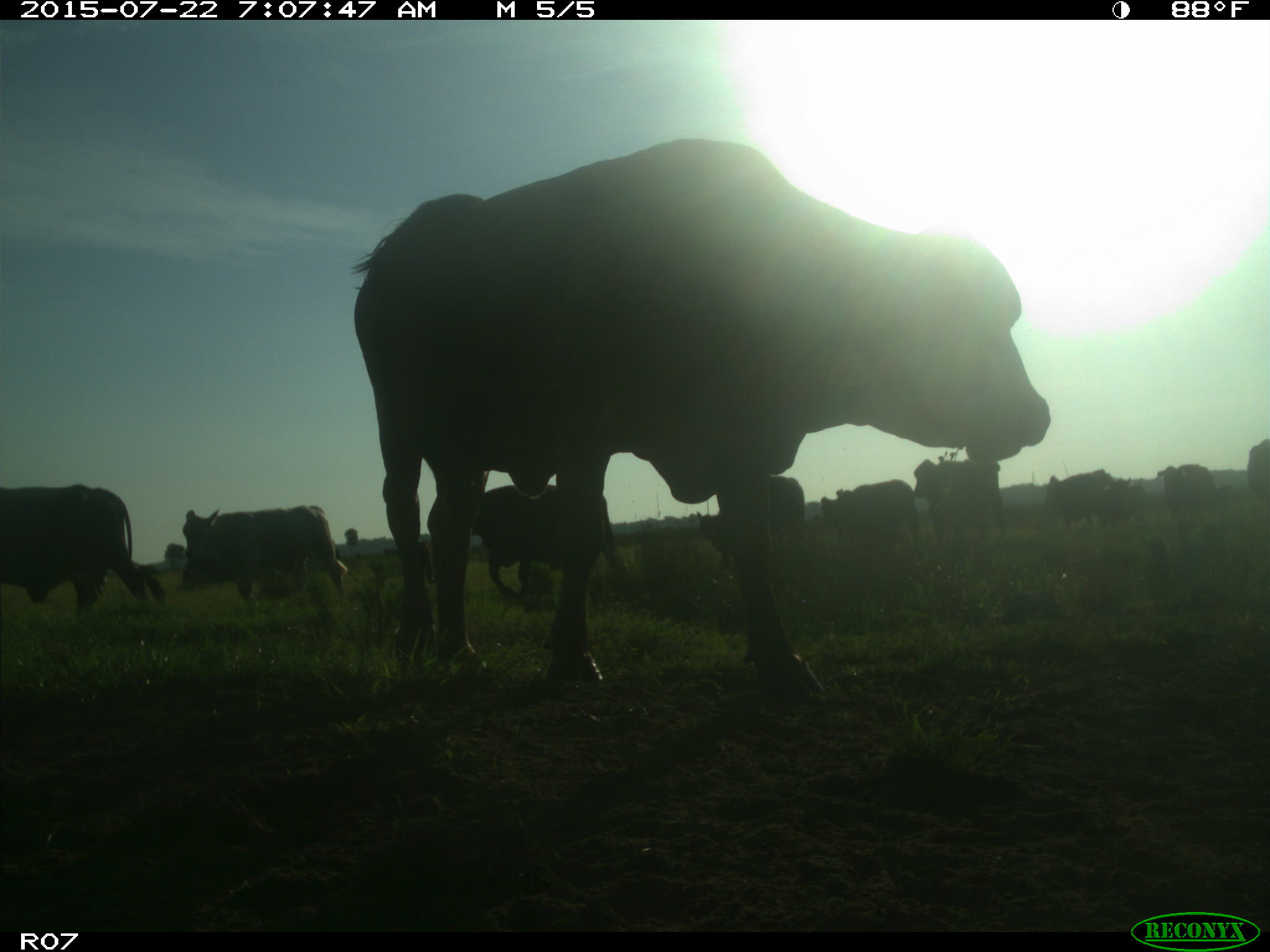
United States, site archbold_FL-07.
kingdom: Animalia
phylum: Chordata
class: Mammalia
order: Artiodactyla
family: Cervidae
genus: Odocoileus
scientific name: Odocoileus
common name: deer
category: unidentified deer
Unidentified deer (deer) (Odocoileus).